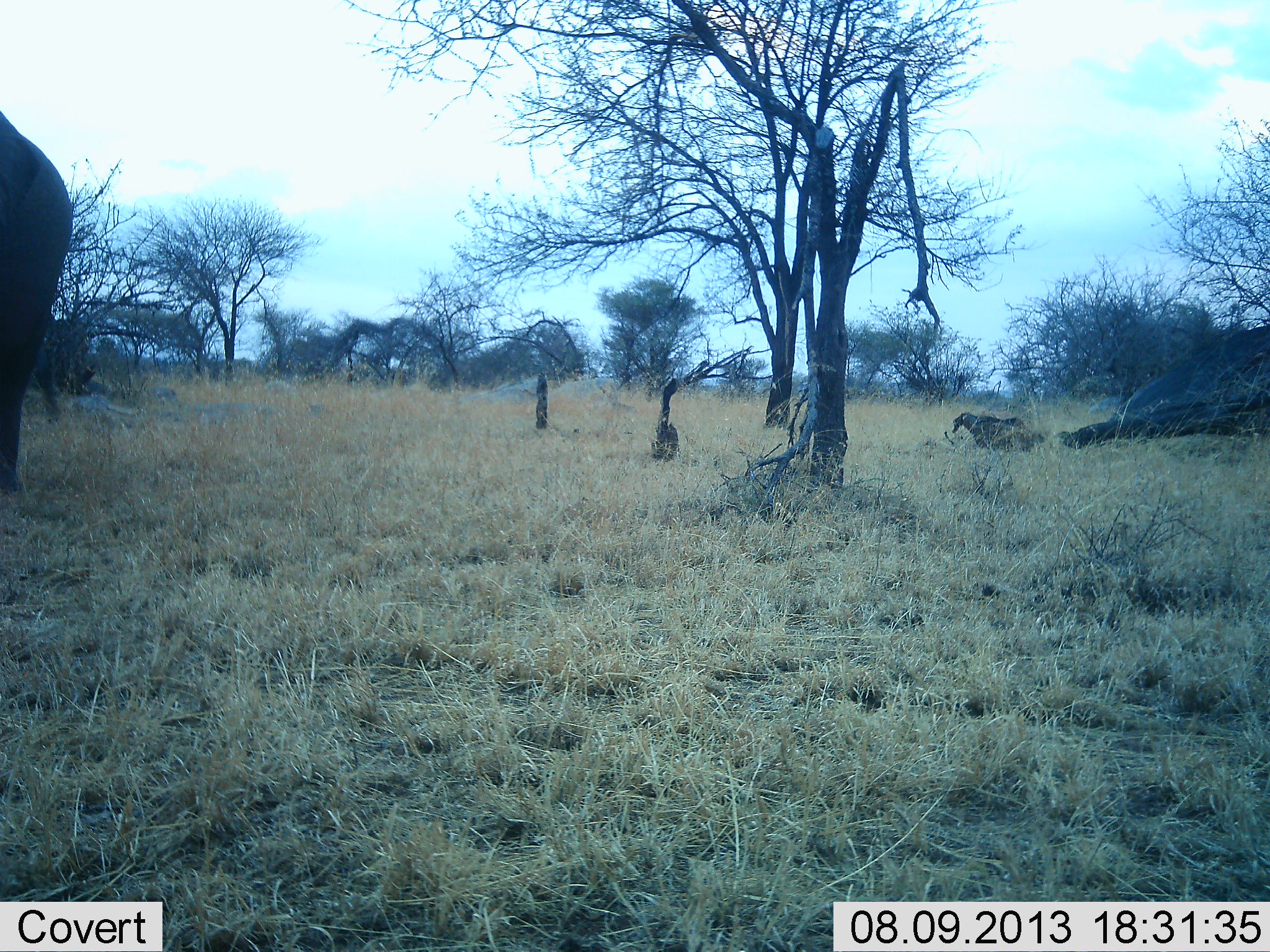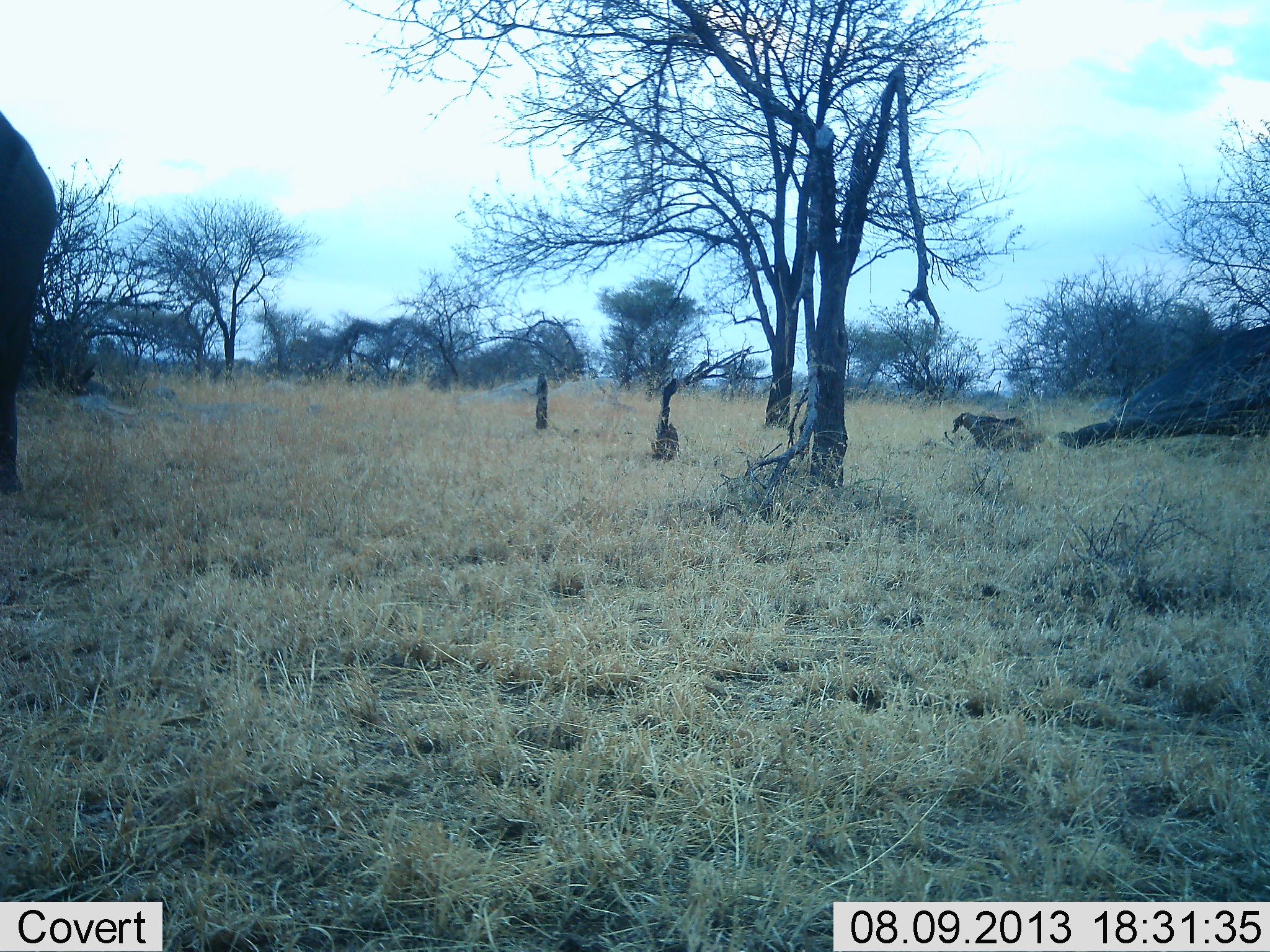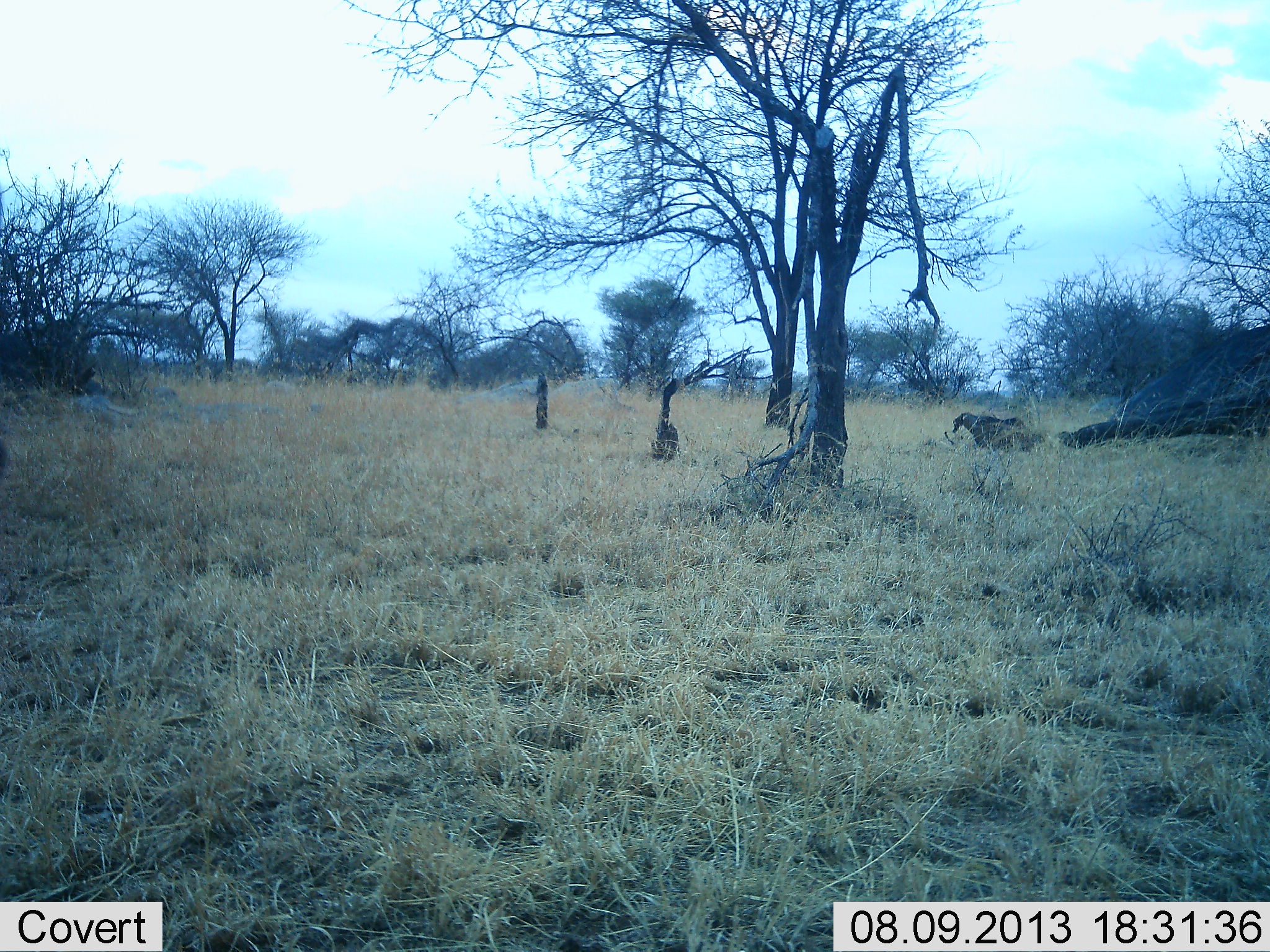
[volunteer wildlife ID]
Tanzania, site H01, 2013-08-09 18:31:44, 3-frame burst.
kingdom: Animalia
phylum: Chordata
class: Mammalia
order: Proboscidea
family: Elephantidae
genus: Loxodonta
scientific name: Loxodonta africana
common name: african bush elephant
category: elephant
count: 1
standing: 26%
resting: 5%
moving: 74%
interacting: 0%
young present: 0%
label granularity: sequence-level